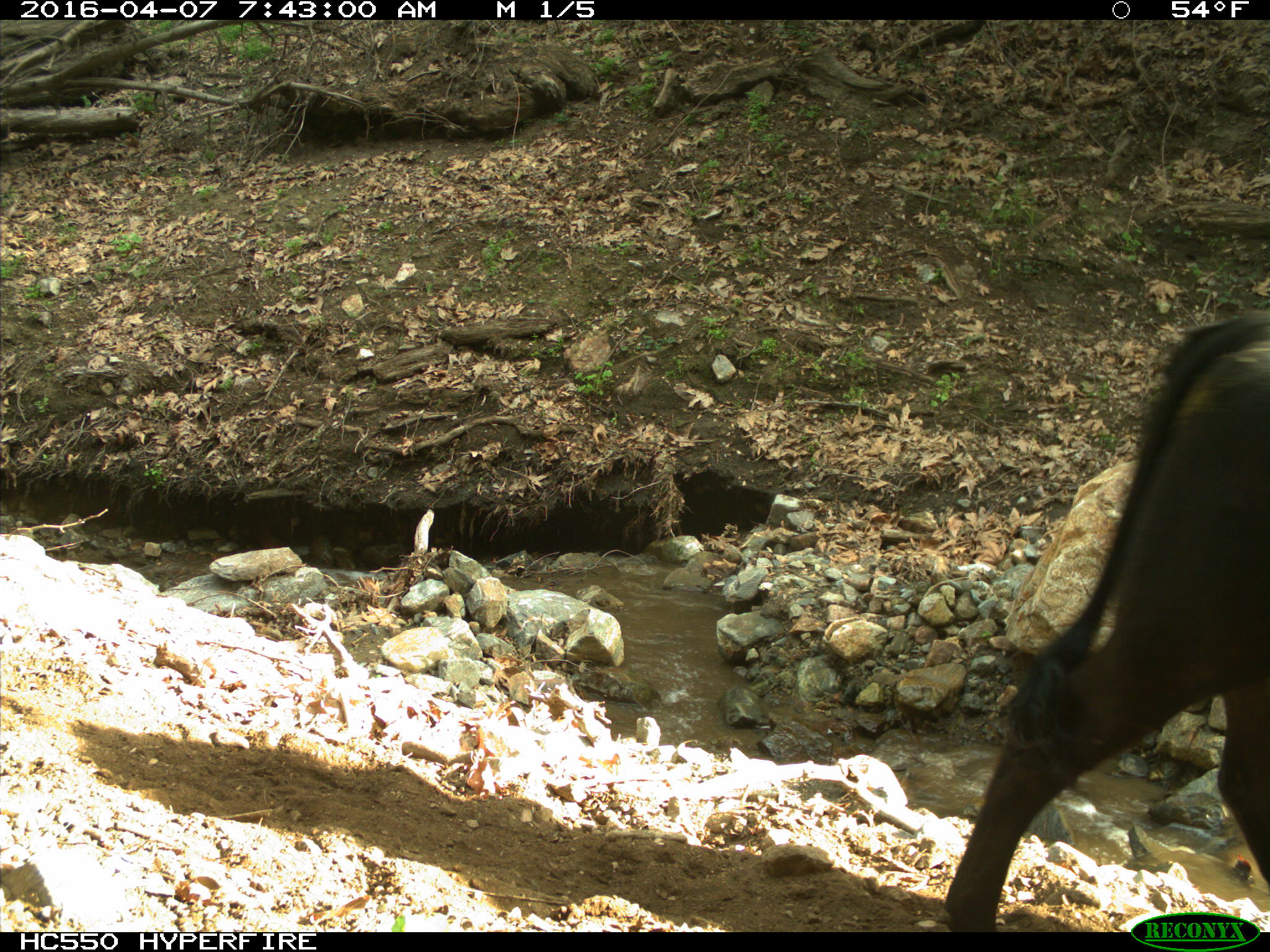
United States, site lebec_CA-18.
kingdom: Animalia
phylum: Chordata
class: Mammalia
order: Artiodactyla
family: Bovidae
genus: Bos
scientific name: Bos taurus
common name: domestic cow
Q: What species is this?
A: Bos taurus (domestic cow).